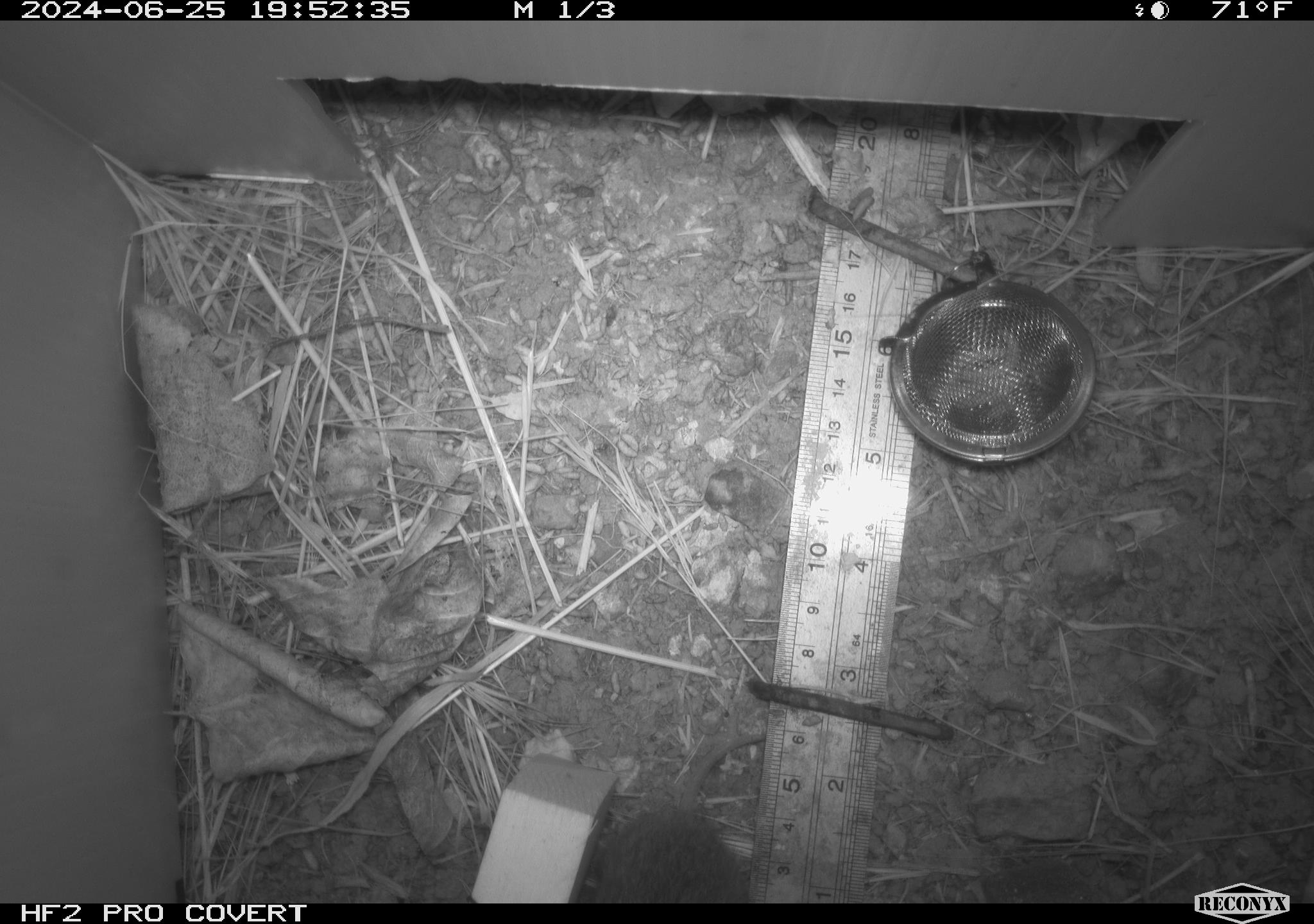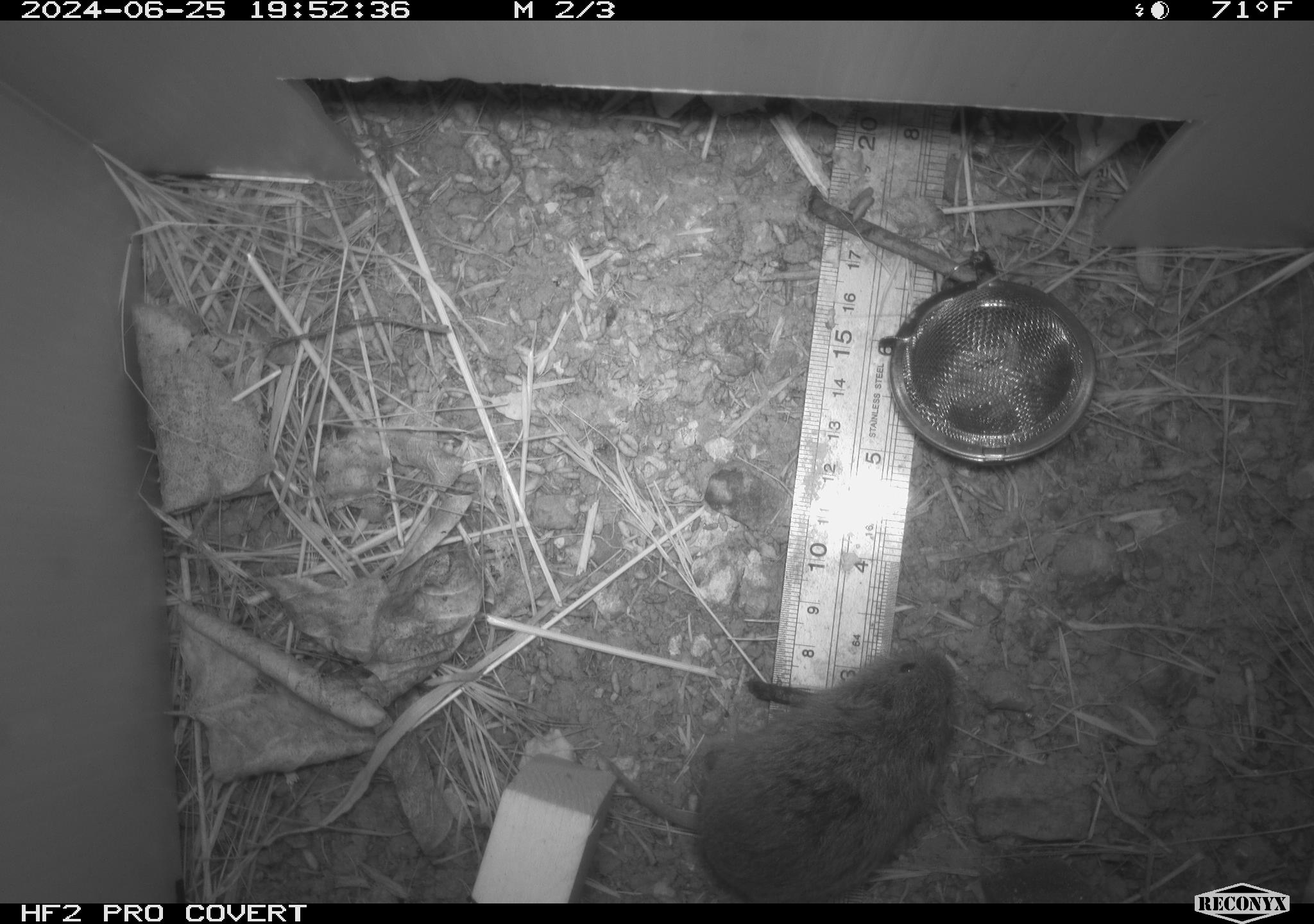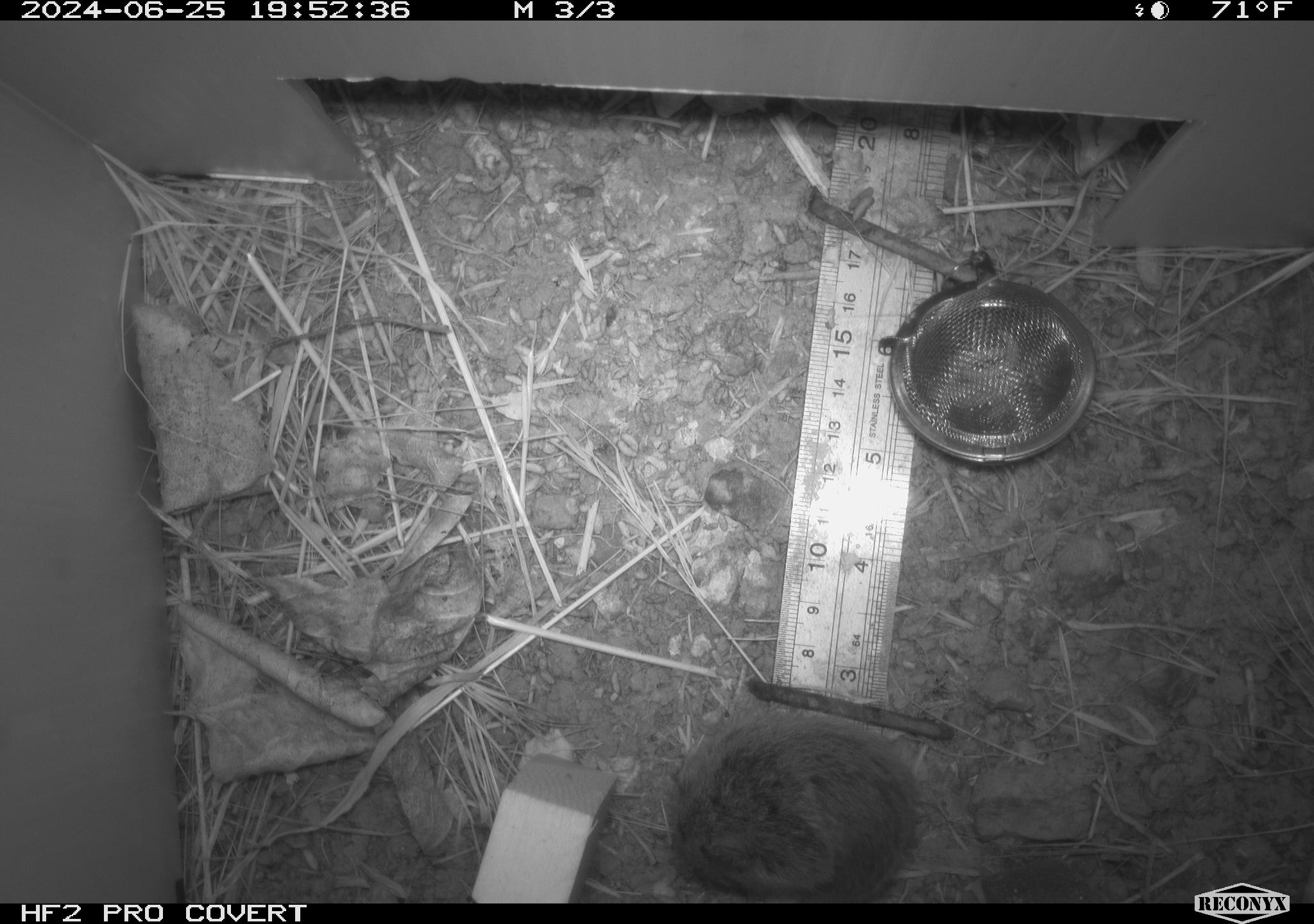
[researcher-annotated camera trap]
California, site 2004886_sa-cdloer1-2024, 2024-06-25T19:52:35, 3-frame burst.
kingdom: Animalia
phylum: Chordata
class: Mammalia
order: Rodentia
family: Cricetidae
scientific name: Arvicolinae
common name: voles, lemmings, and muskrats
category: arvicolinae subfamily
Arvicolinae subfamily (voles, lemmings, and muskrats) (Arvicolinae).